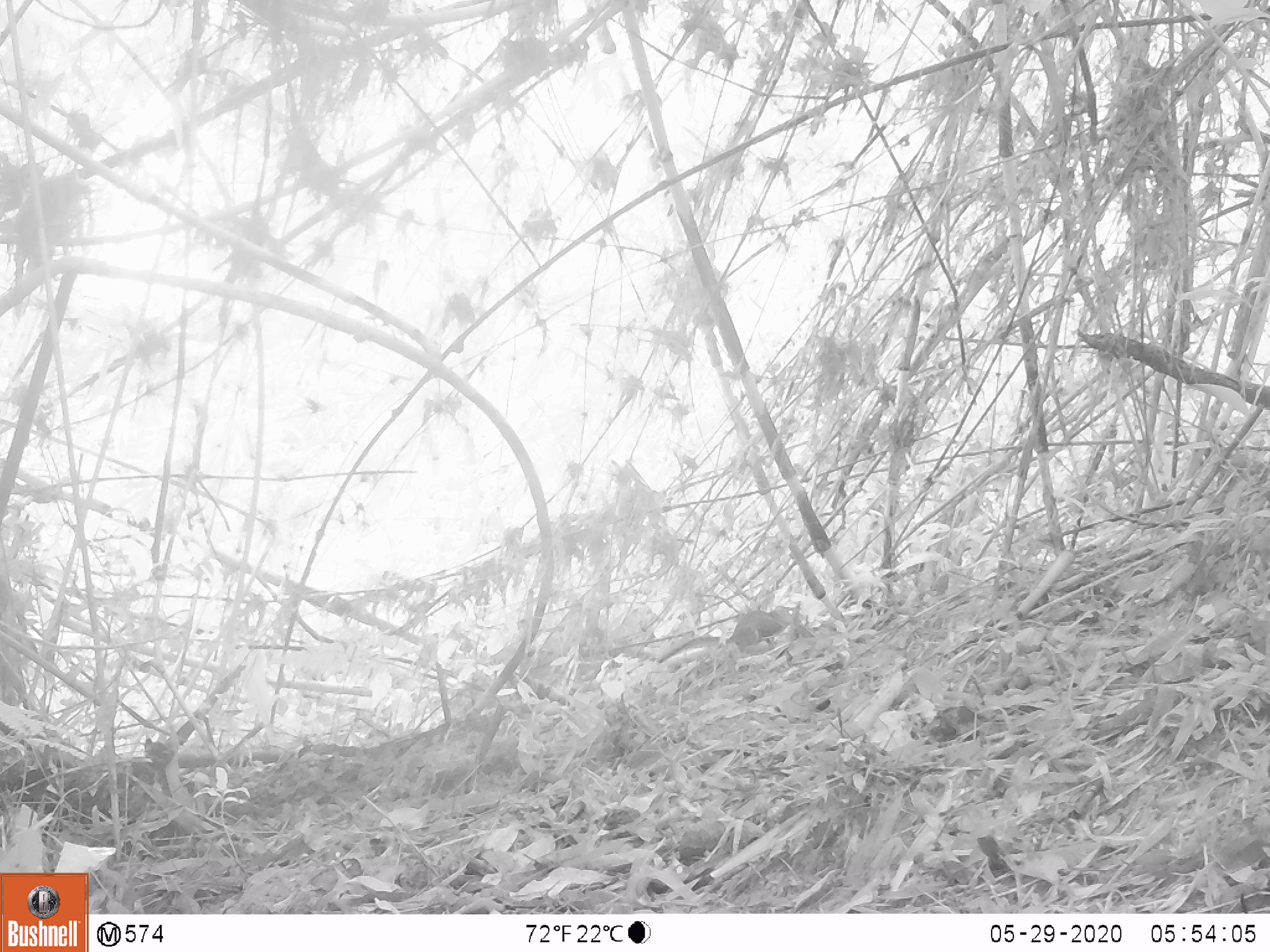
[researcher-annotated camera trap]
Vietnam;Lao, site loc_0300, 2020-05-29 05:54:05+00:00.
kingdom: Animalia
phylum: Chordata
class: Mammalia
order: Rodentia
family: Sciuridae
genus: Sciurus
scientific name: Sciurus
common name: squirrel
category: unidentified squirrel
Unidentified squirrel (squirrel) (Sciurus). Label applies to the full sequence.